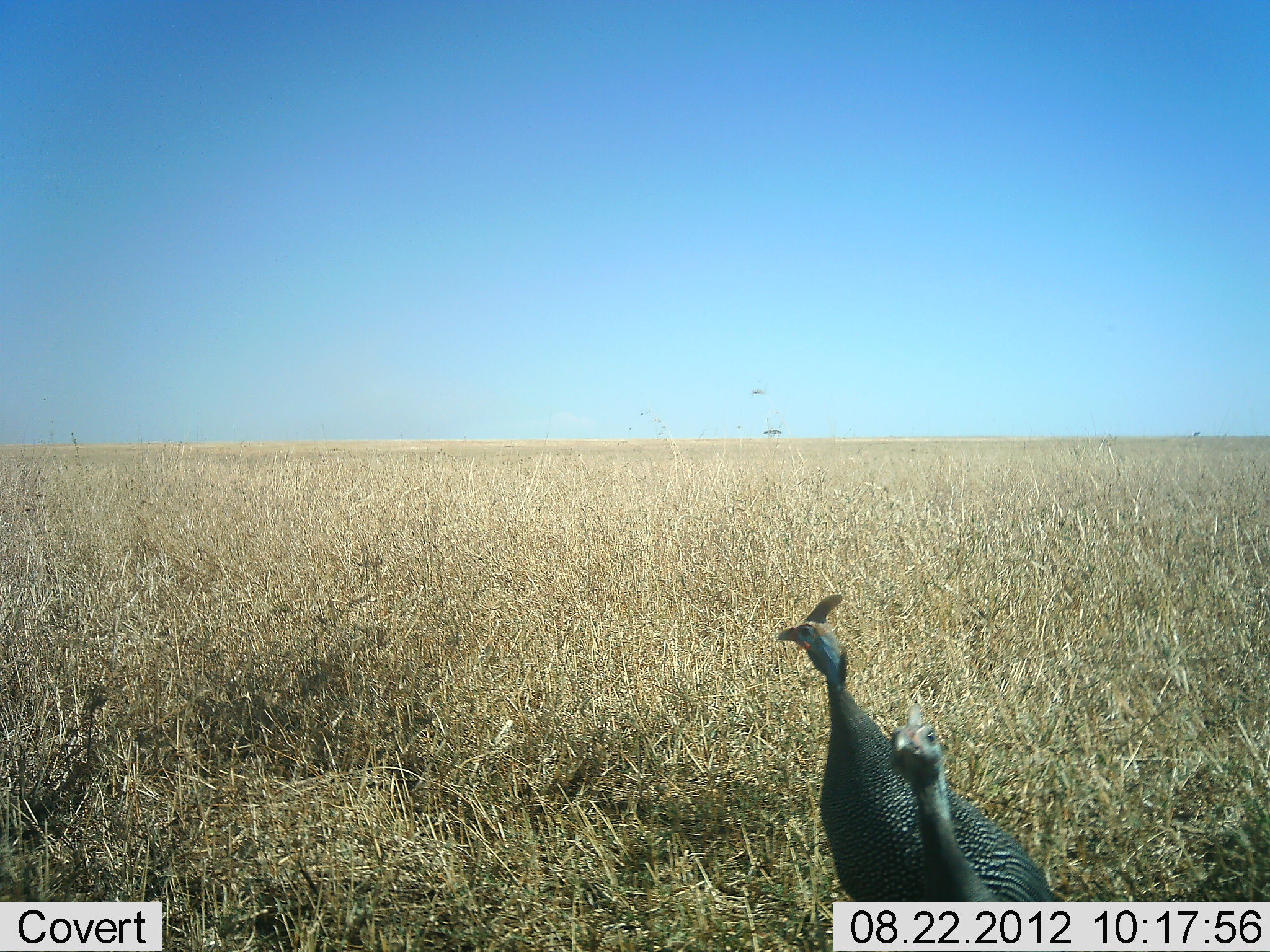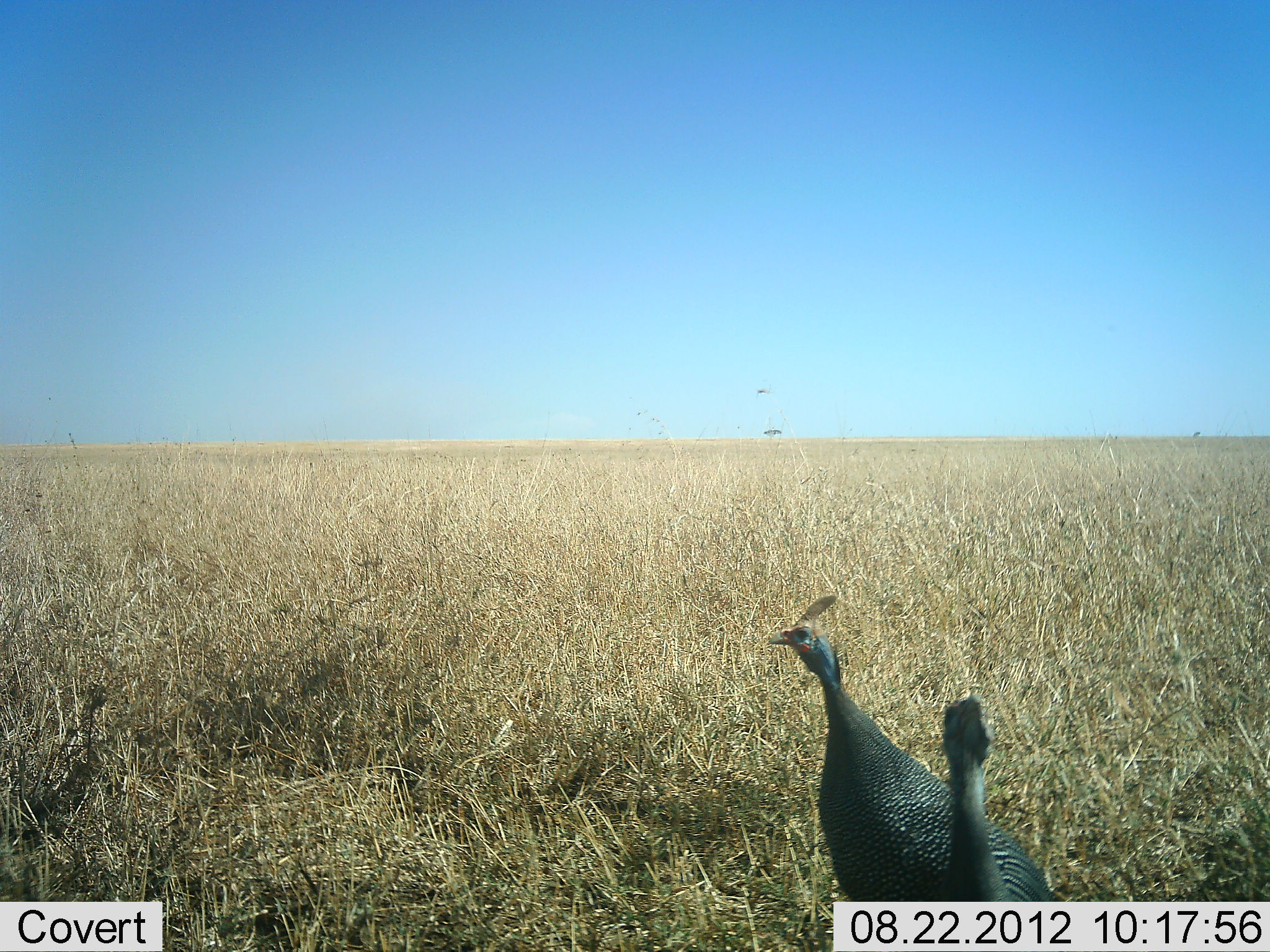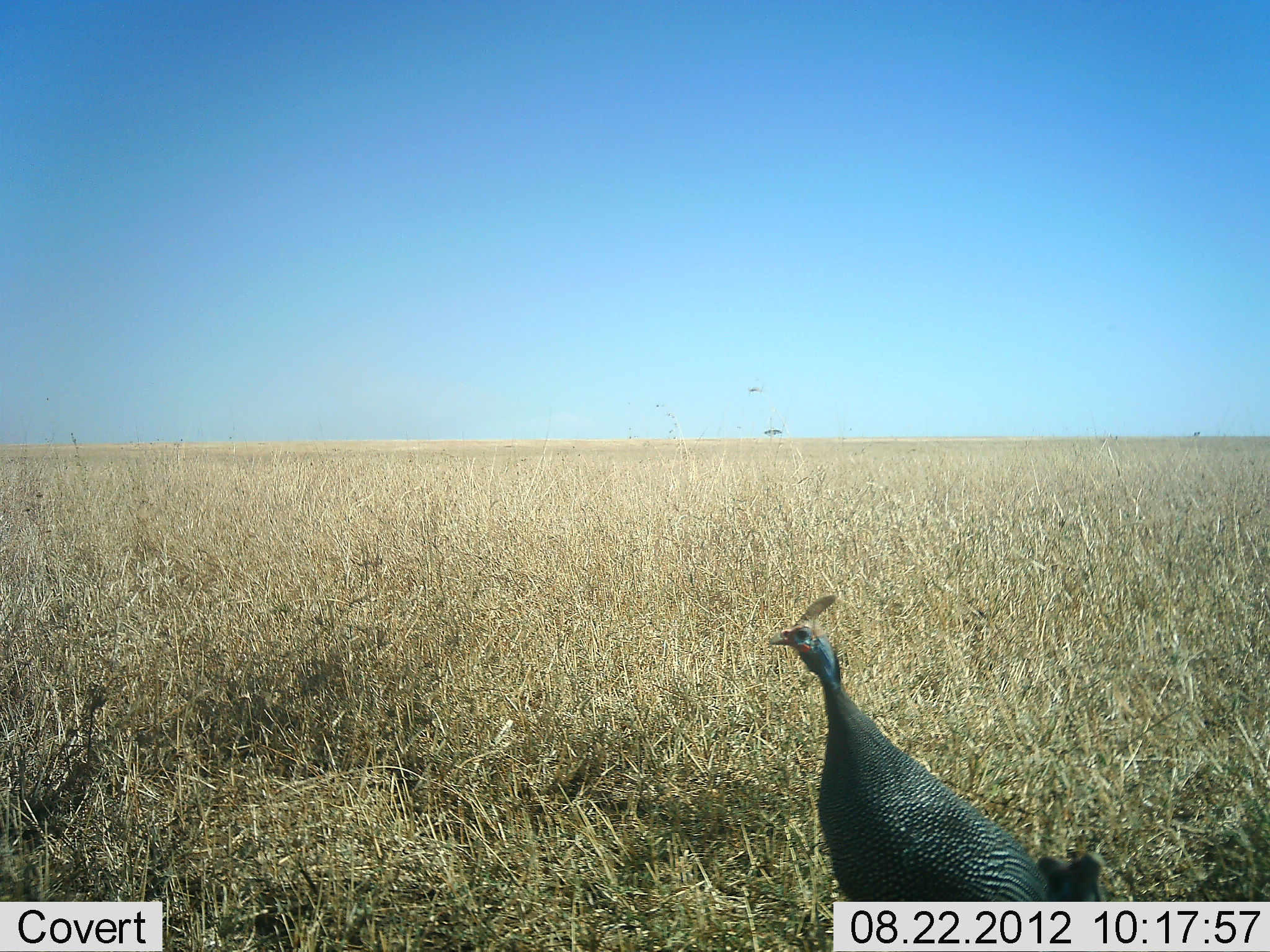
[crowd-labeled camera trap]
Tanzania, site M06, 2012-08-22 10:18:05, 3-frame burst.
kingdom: Animalia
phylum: Chordata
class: Aves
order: Galliformes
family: Numididae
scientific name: Numididae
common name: guinea fowl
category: guineafowl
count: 2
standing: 90%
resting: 0%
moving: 10%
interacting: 10%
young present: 0%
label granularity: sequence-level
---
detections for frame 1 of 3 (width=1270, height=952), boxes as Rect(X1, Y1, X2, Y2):
animal: Rect(775, 592, 1071, 952); Rect(887, 702, 1054, 952)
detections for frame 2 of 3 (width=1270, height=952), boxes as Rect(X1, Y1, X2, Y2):
animal: Rect(766, 595, 1064, 951); Rect(940, 694, 1054, 951)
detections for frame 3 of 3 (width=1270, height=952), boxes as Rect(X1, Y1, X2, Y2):
animal: Rect(766, 594, 1054, 952); Rect(1036, 850, 1108, 952)